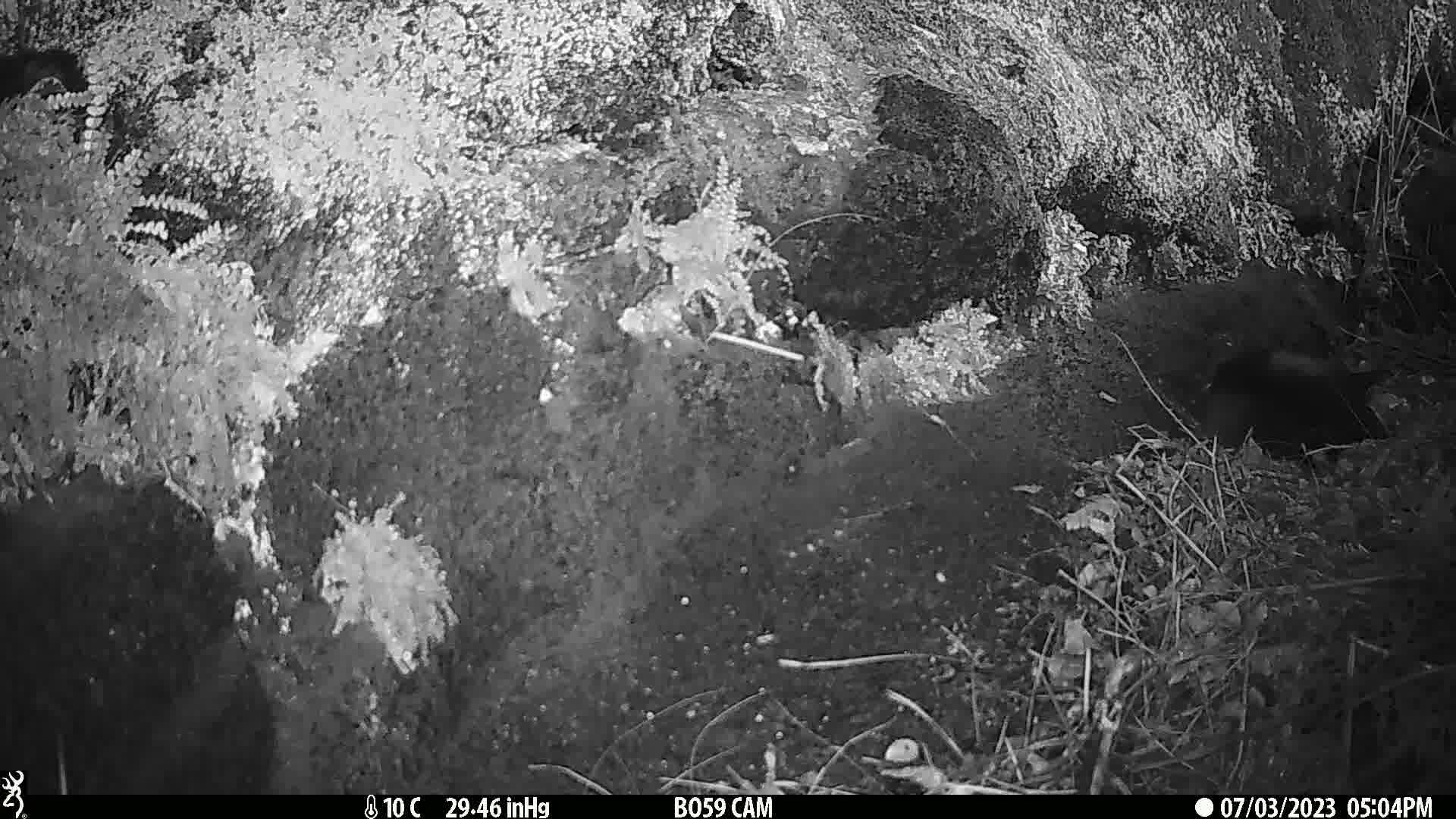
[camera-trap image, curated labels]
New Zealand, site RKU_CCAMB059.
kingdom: Animalia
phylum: Chordata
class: Mammalia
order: Carnivora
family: Felidae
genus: Felis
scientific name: Felis catus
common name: domestic cat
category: cat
Cat (domestic cat) (Felis catus).